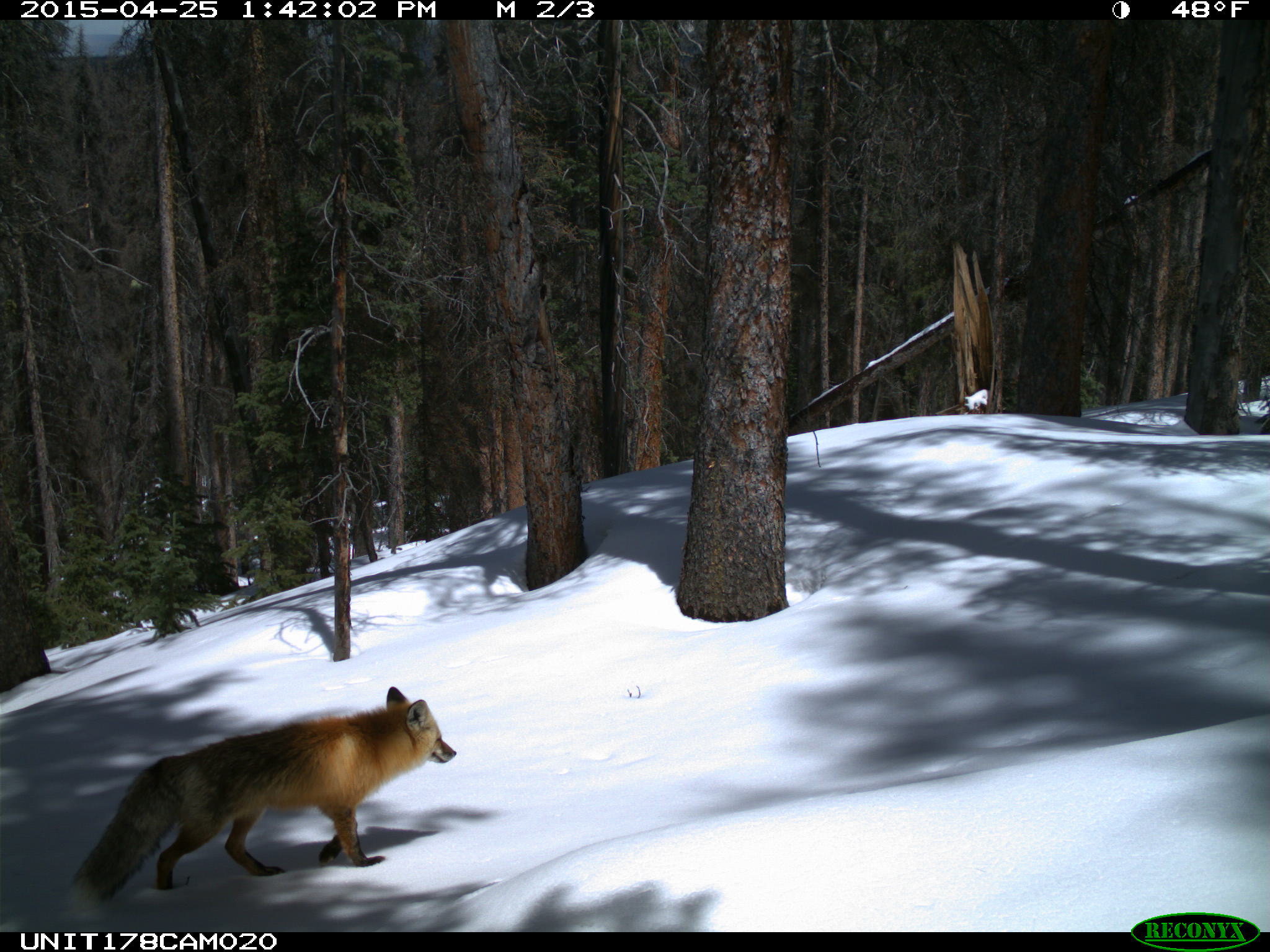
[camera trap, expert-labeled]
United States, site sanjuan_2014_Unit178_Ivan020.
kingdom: Animalia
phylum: Chordata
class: Mammalia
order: Carnivora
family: Canidae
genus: Vulpes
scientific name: Vulpes vulpes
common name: red fox